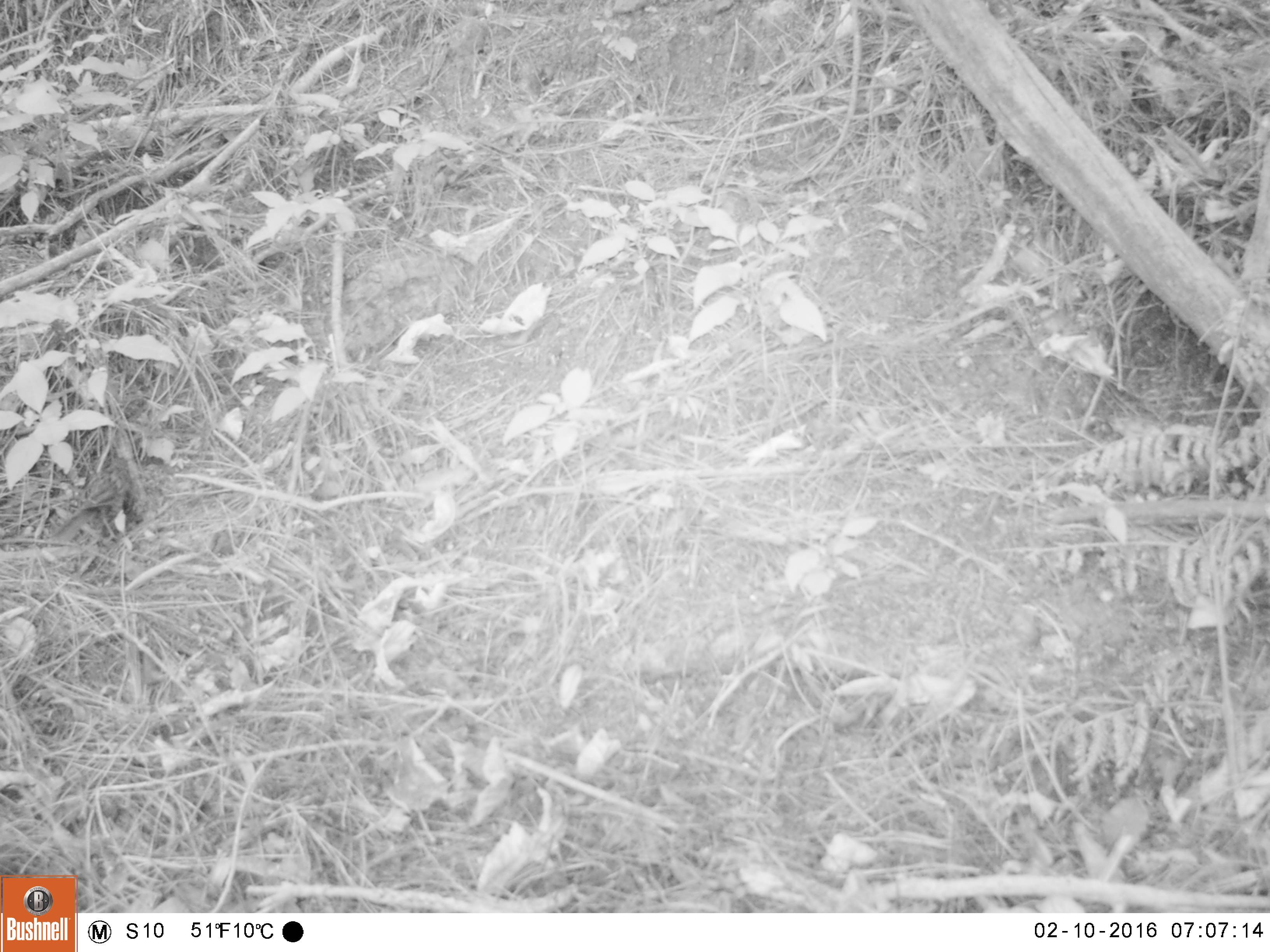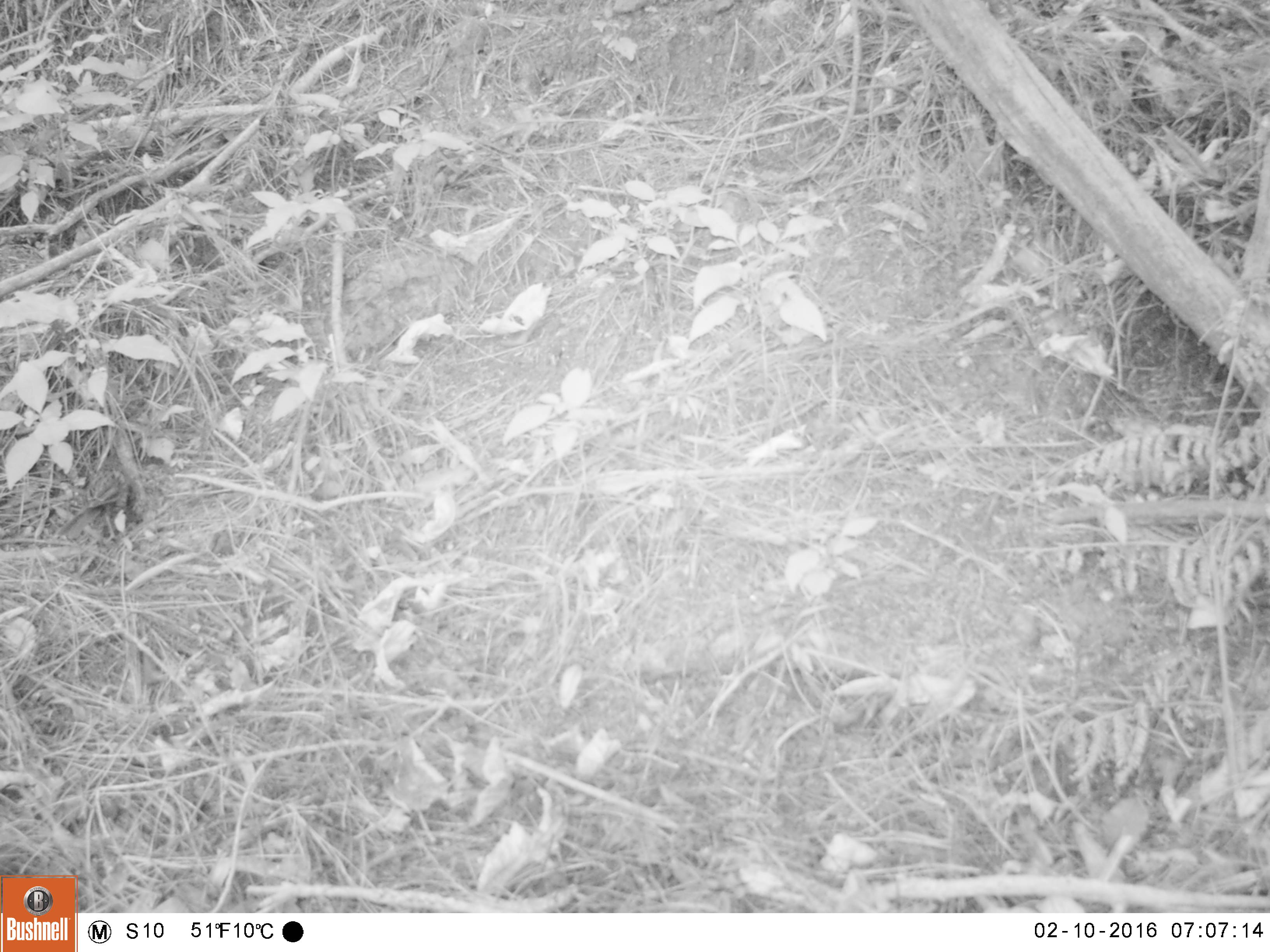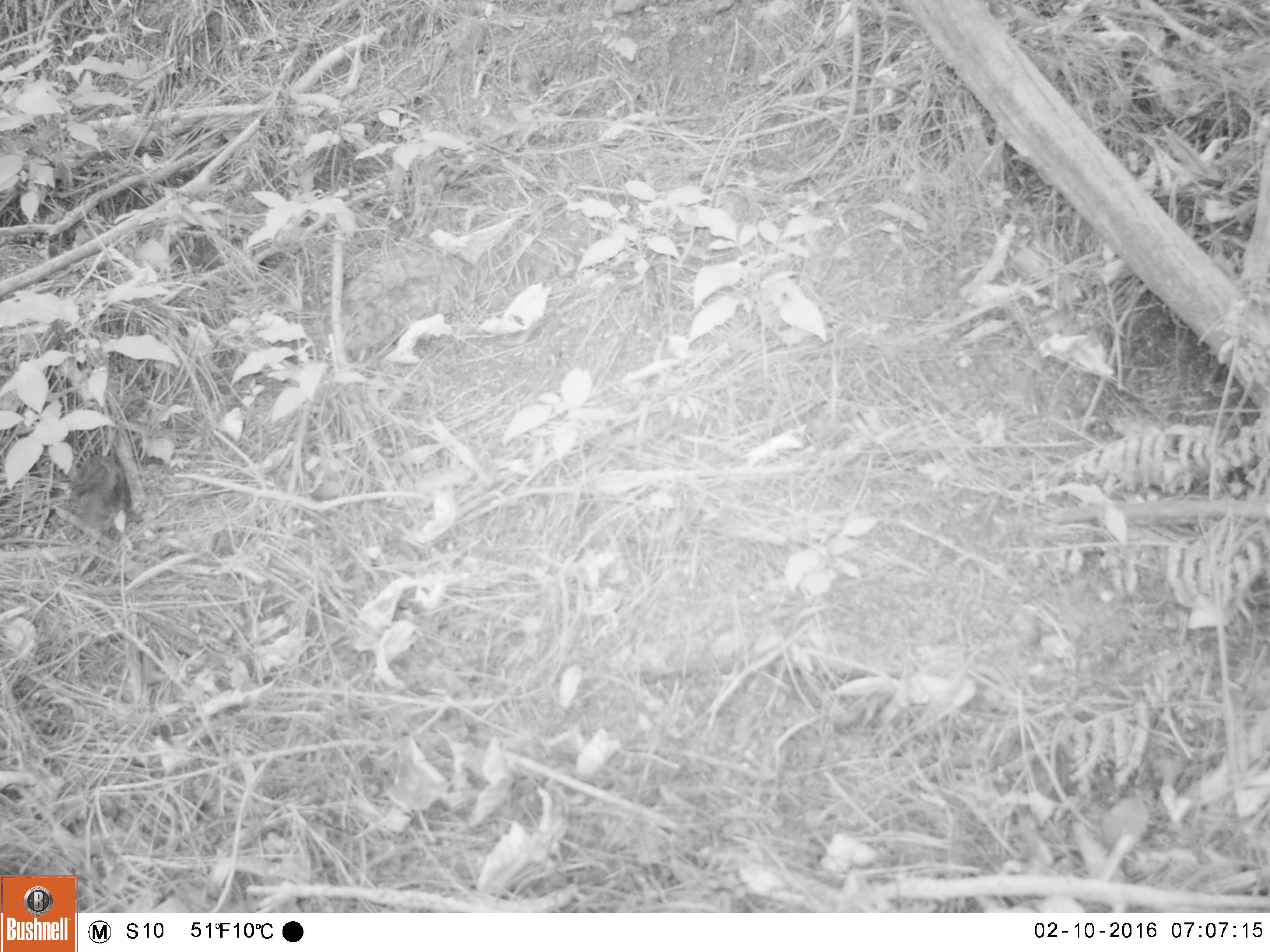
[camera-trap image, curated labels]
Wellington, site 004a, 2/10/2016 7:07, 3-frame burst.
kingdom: Animalia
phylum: Chordata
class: Aves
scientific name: Aves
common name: bird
Bird (Aves).